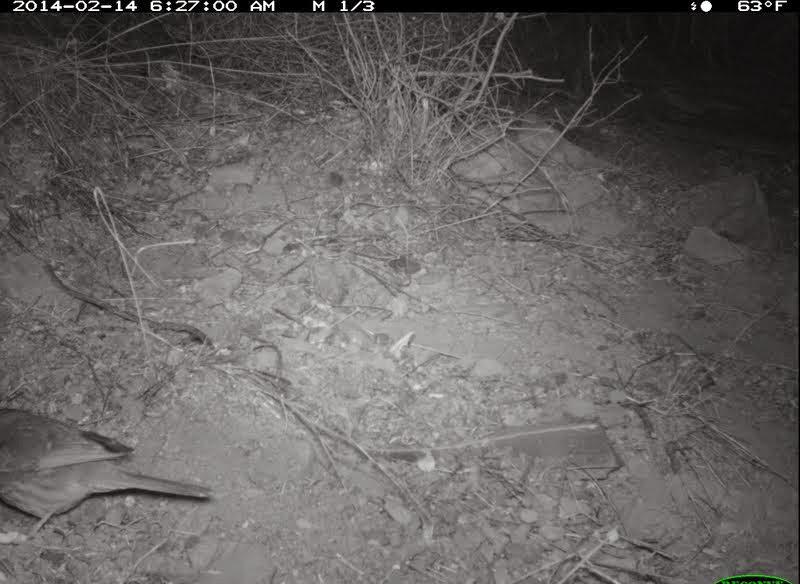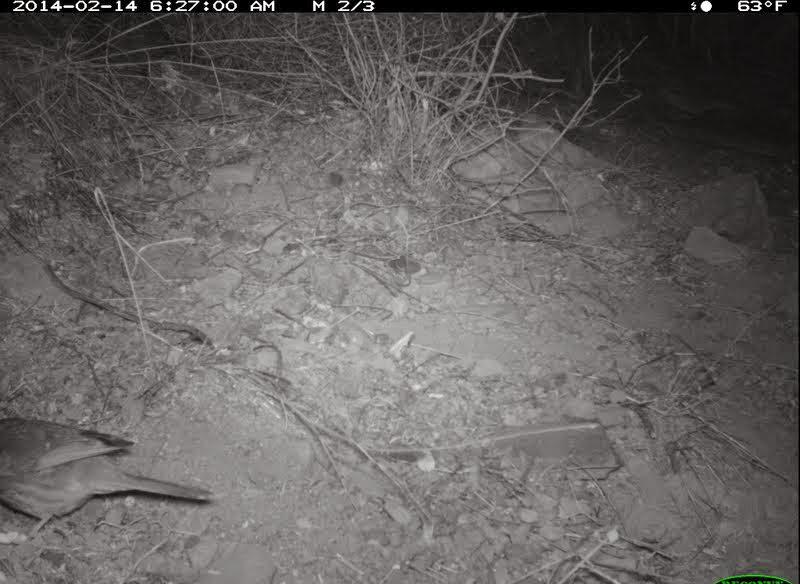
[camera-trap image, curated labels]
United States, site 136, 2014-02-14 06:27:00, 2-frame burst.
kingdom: Animalia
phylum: Chordata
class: Aves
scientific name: Aves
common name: bird